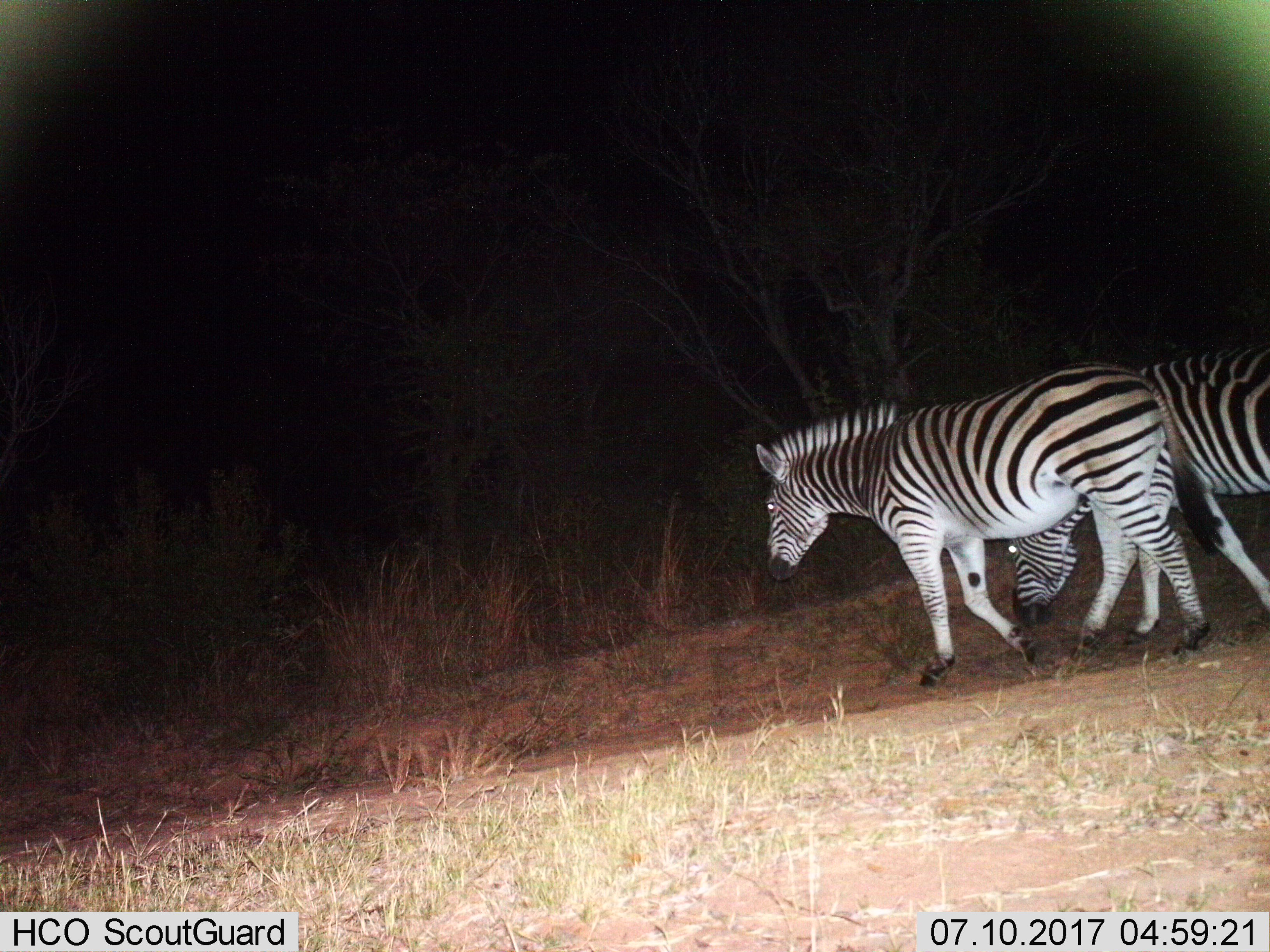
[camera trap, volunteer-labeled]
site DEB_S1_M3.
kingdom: Animalia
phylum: Chordata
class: Mammalia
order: Perissodactyla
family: Equidae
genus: Equus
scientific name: Equus quagga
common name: plains zebra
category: zebraplains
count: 2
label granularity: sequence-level